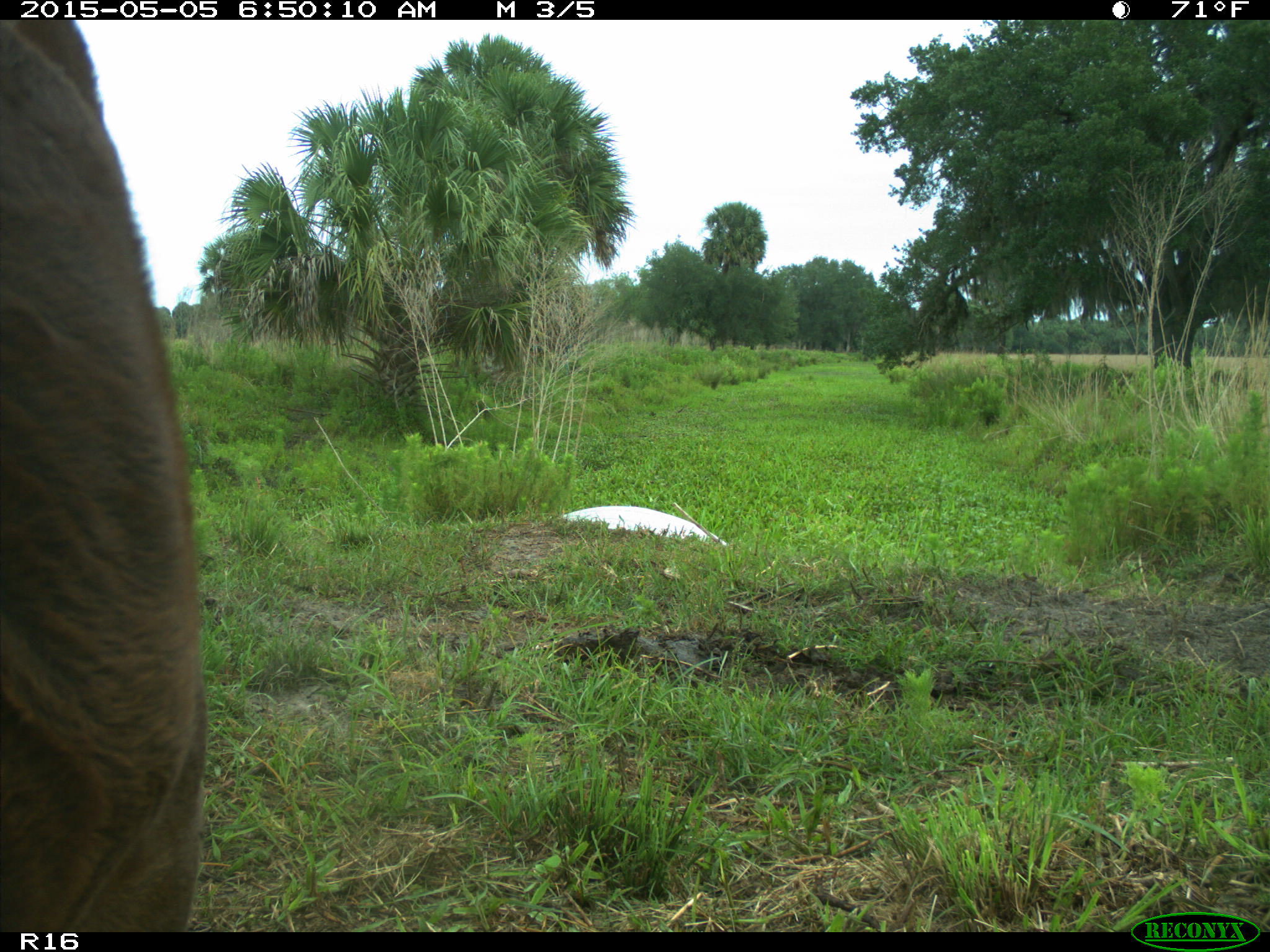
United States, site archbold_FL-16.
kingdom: Animalia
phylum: Chordata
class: Mammalia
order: Artiodactyla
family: Bovidae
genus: Bos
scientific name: Bos taurus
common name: domestic cow